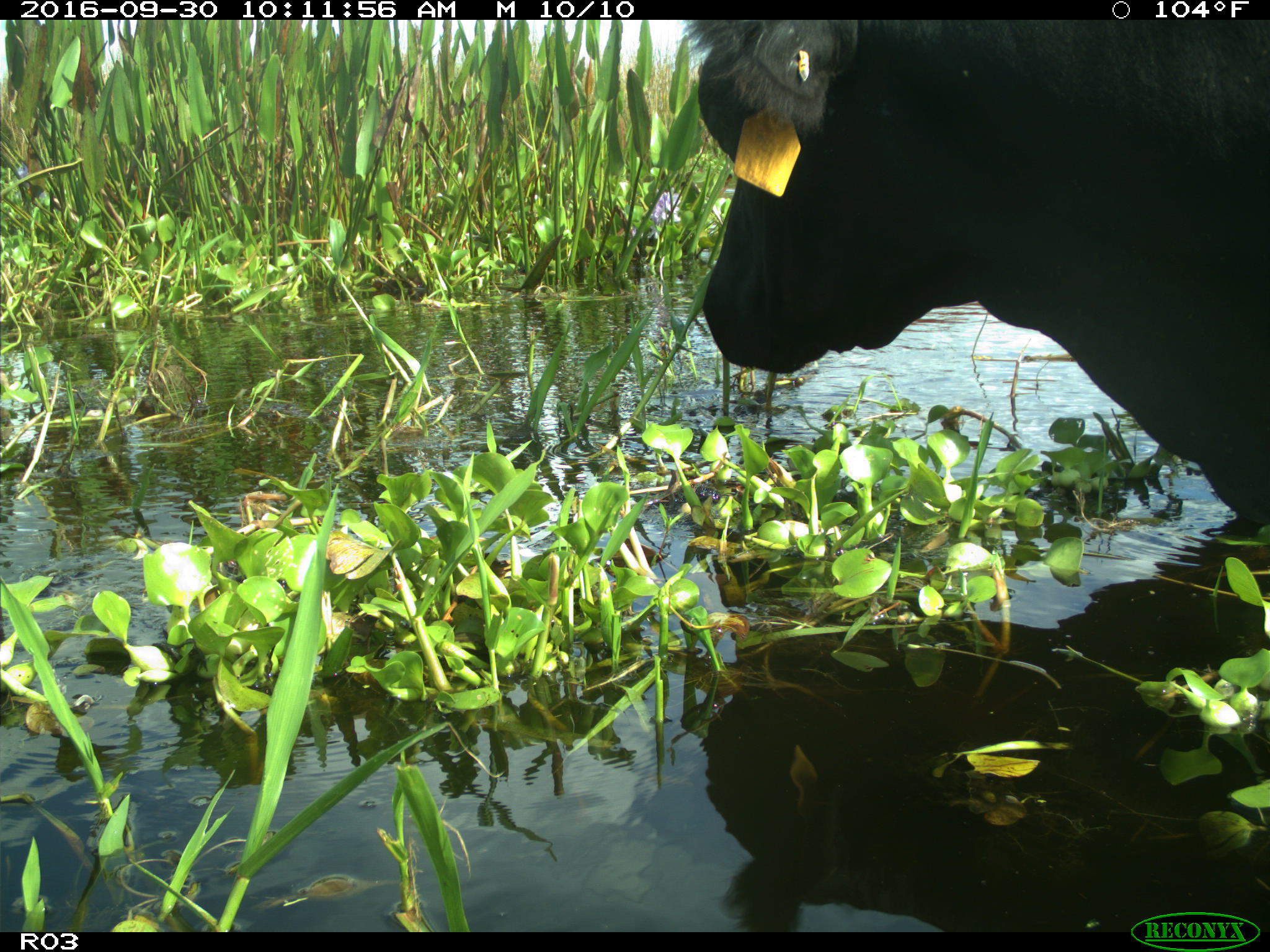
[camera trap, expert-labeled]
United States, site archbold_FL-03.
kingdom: Animalia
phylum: Chordata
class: Mammalia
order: Artiodactyla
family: Bovidae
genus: Bos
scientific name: Bos taurus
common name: domestic cow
Bos taurus (domestic cow).